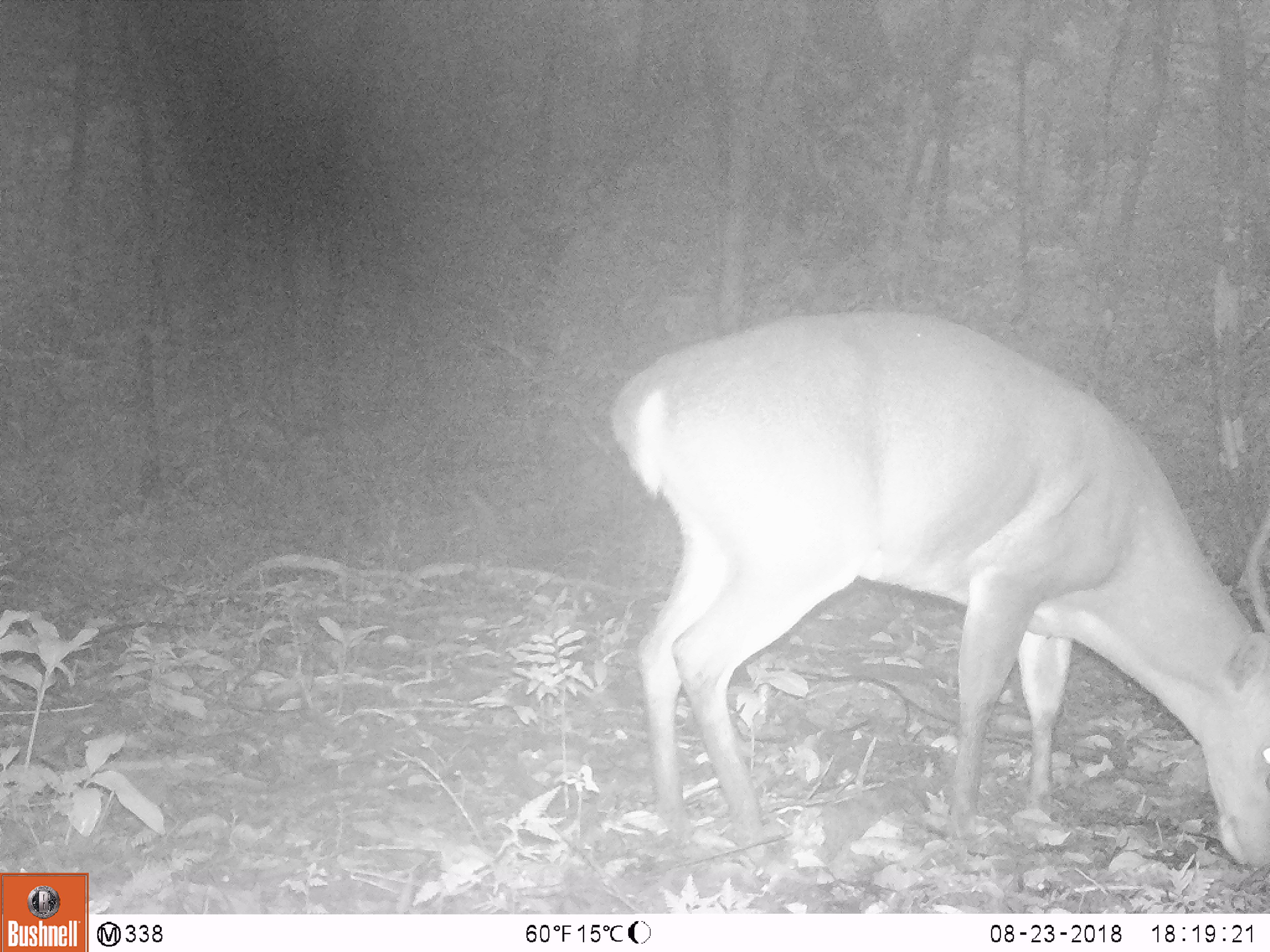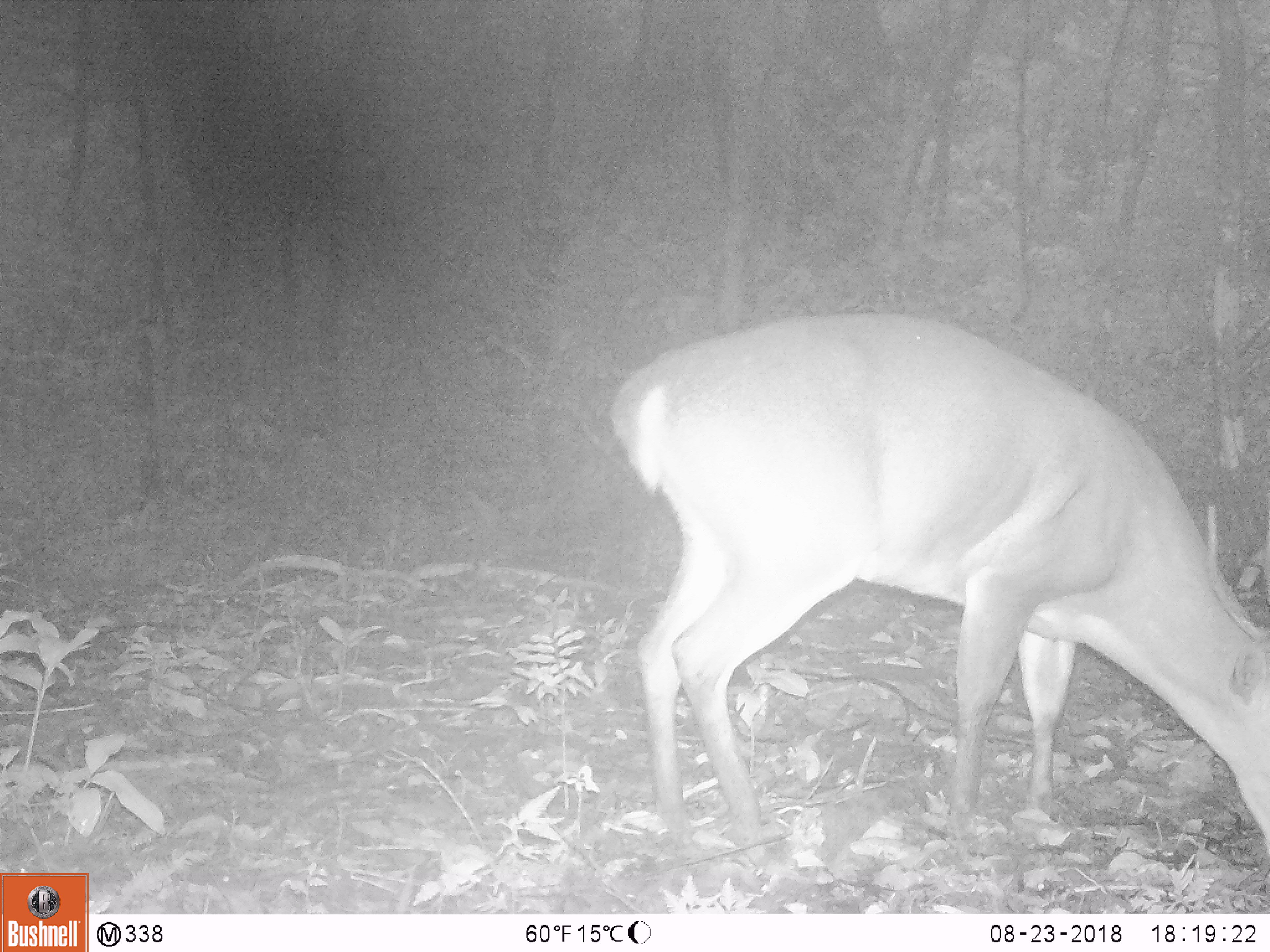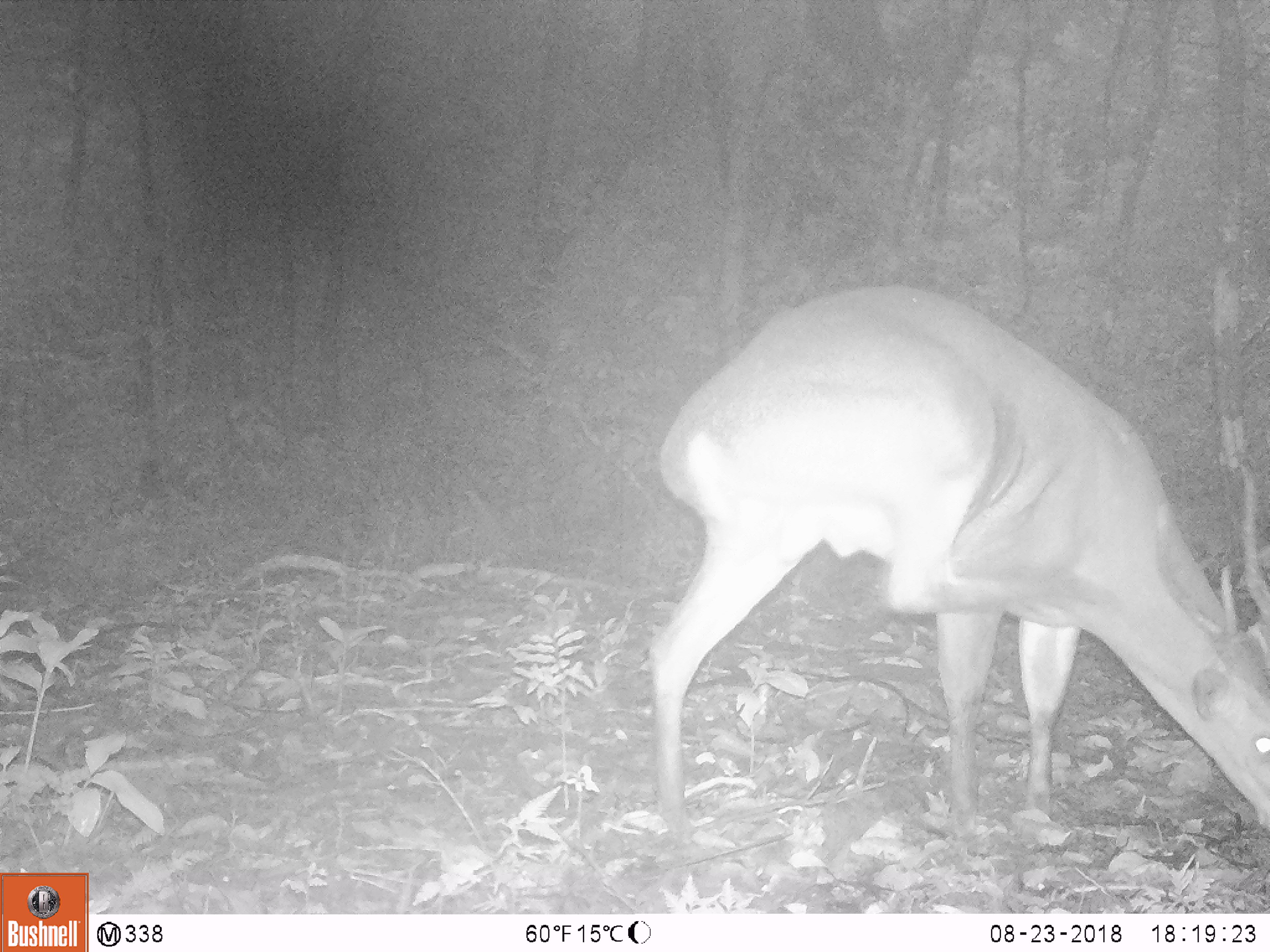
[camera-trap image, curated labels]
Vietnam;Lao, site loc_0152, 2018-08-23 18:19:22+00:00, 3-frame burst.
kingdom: Animalia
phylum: Chordata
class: Mammalia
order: Artiodactyla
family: Cervidae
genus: Muntiacus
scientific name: Muntiacus vuquangensis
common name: large-antlered muntjac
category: large antlered muntjac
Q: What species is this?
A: Large antlered muntjac (large-antlered muntjac) (Muntiacus vuquangensis).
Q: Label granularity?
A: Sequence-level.